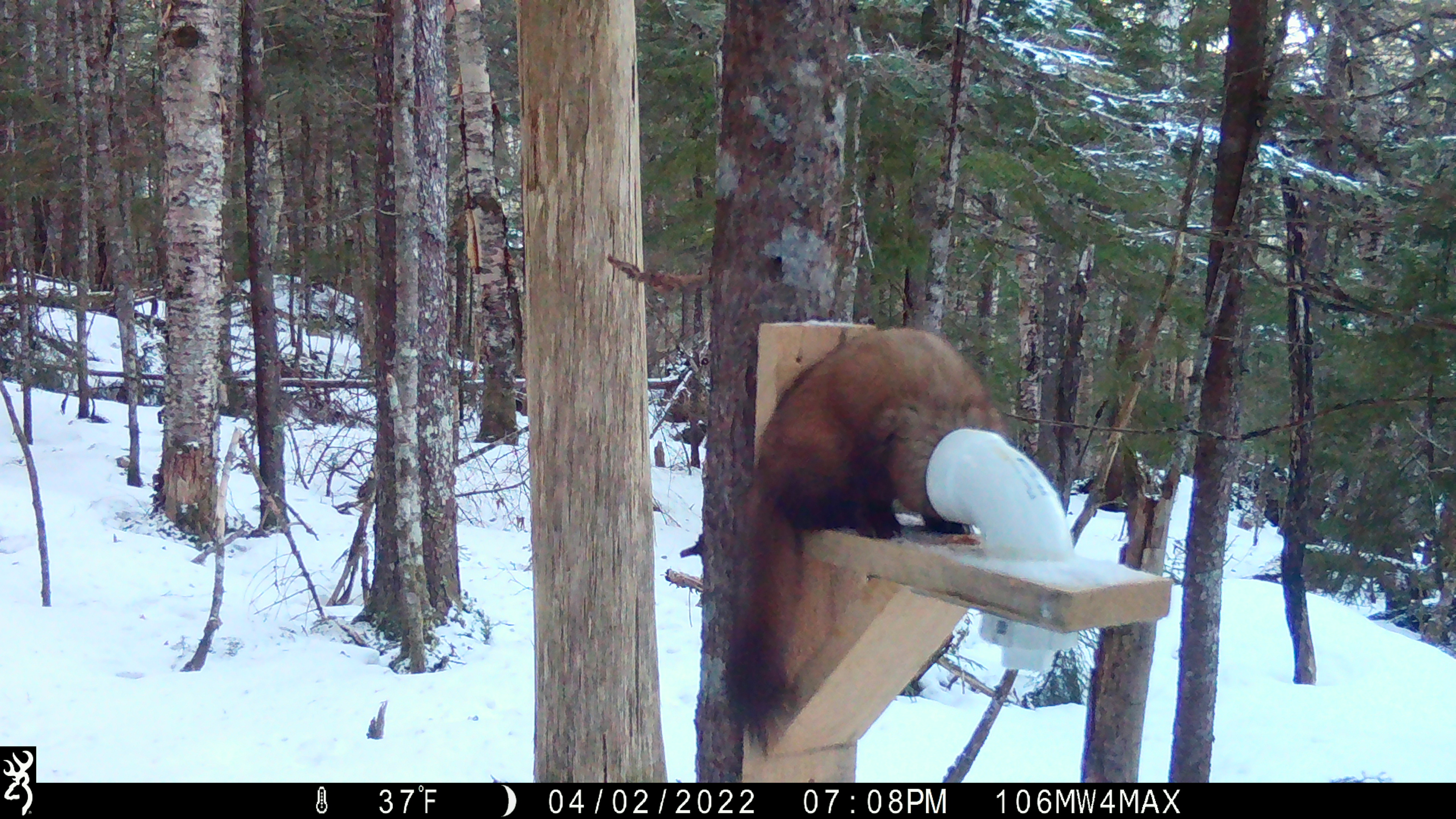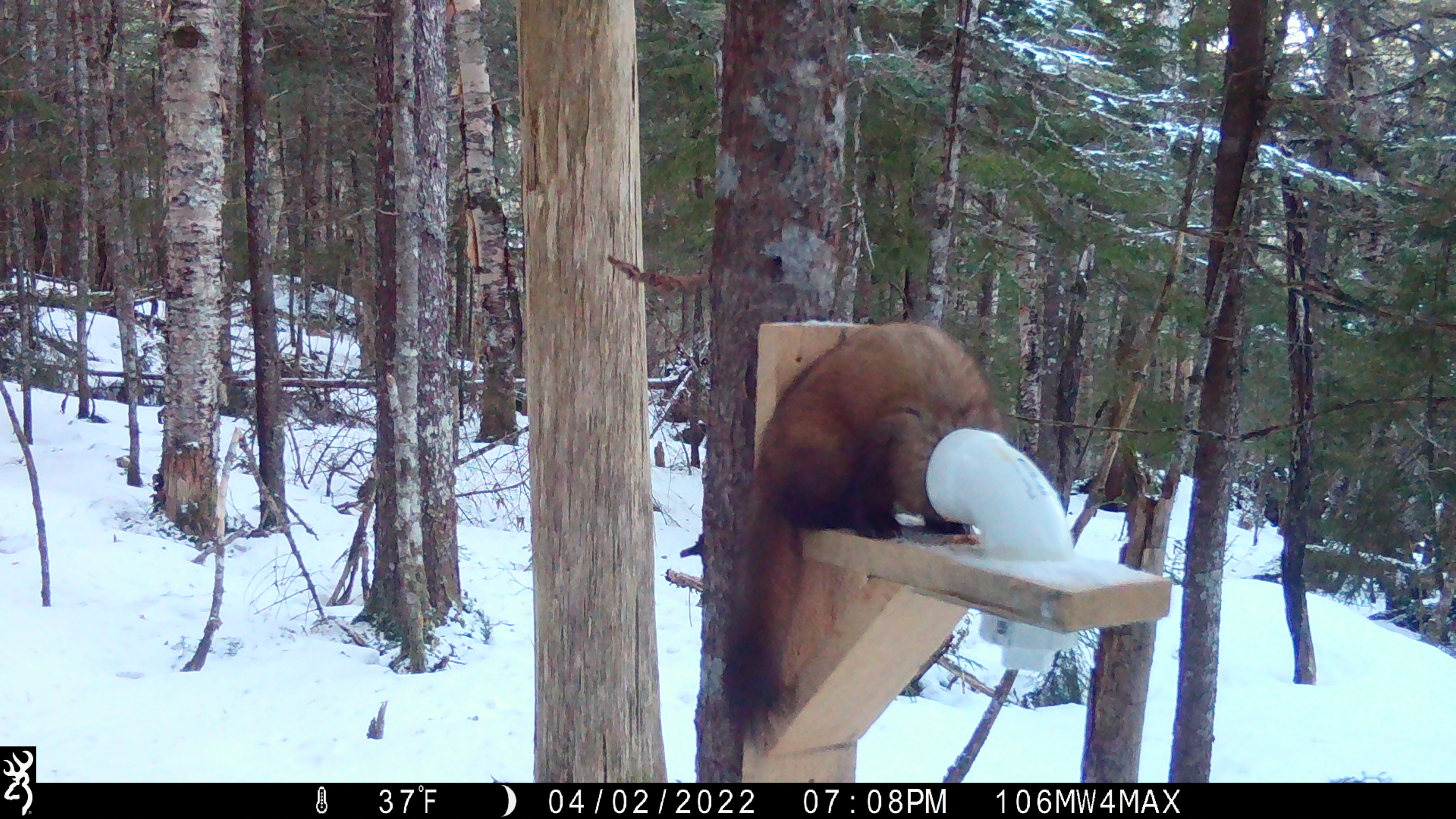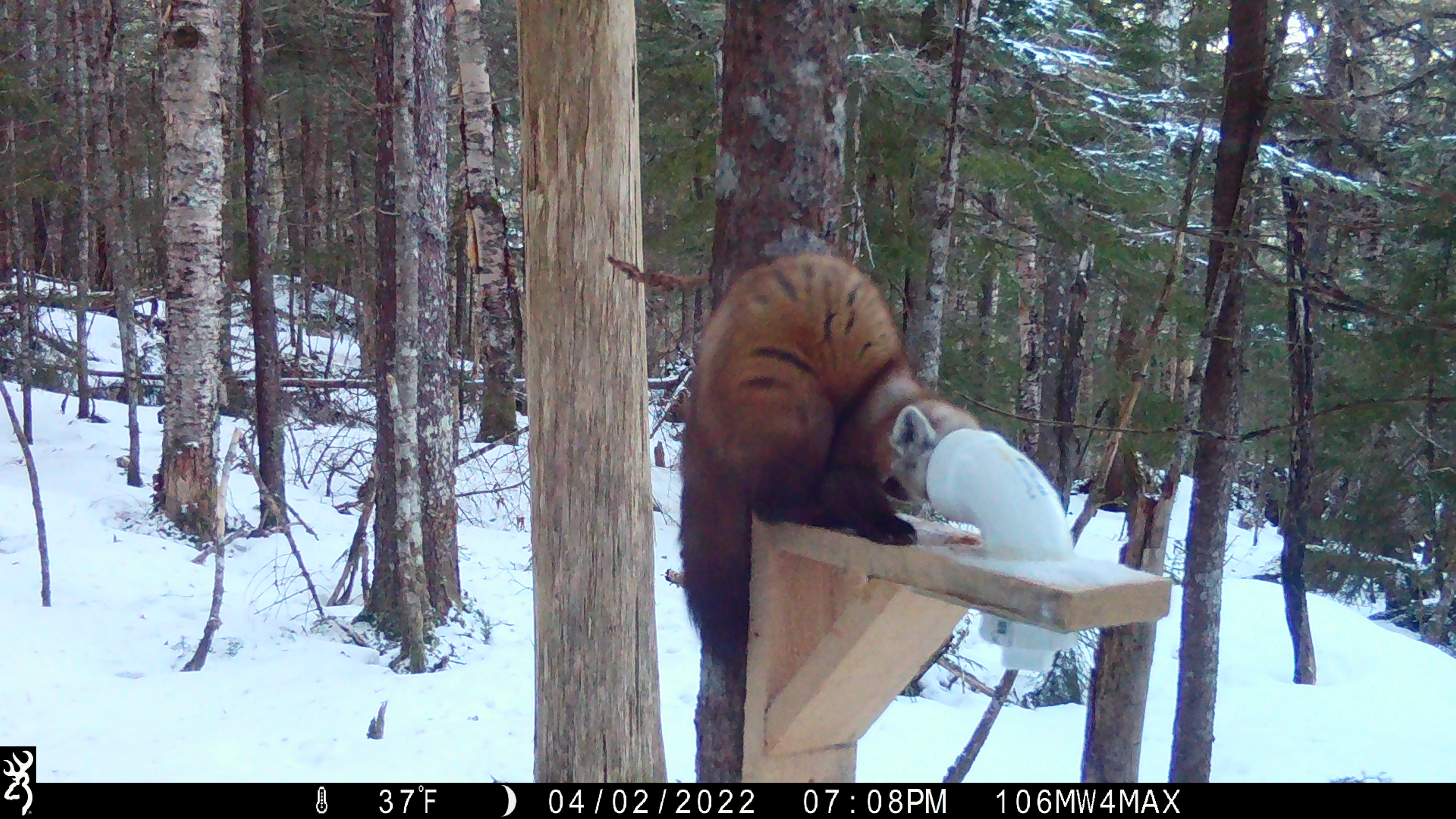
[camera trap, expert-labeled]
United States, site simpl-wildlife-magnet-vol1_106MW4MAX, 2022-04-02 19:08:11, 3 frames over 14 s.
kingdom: Animalia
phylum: Chordata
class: Mammalia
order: Carnivora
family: Mustelidae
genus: Martes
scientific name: Martes americana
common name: american marten